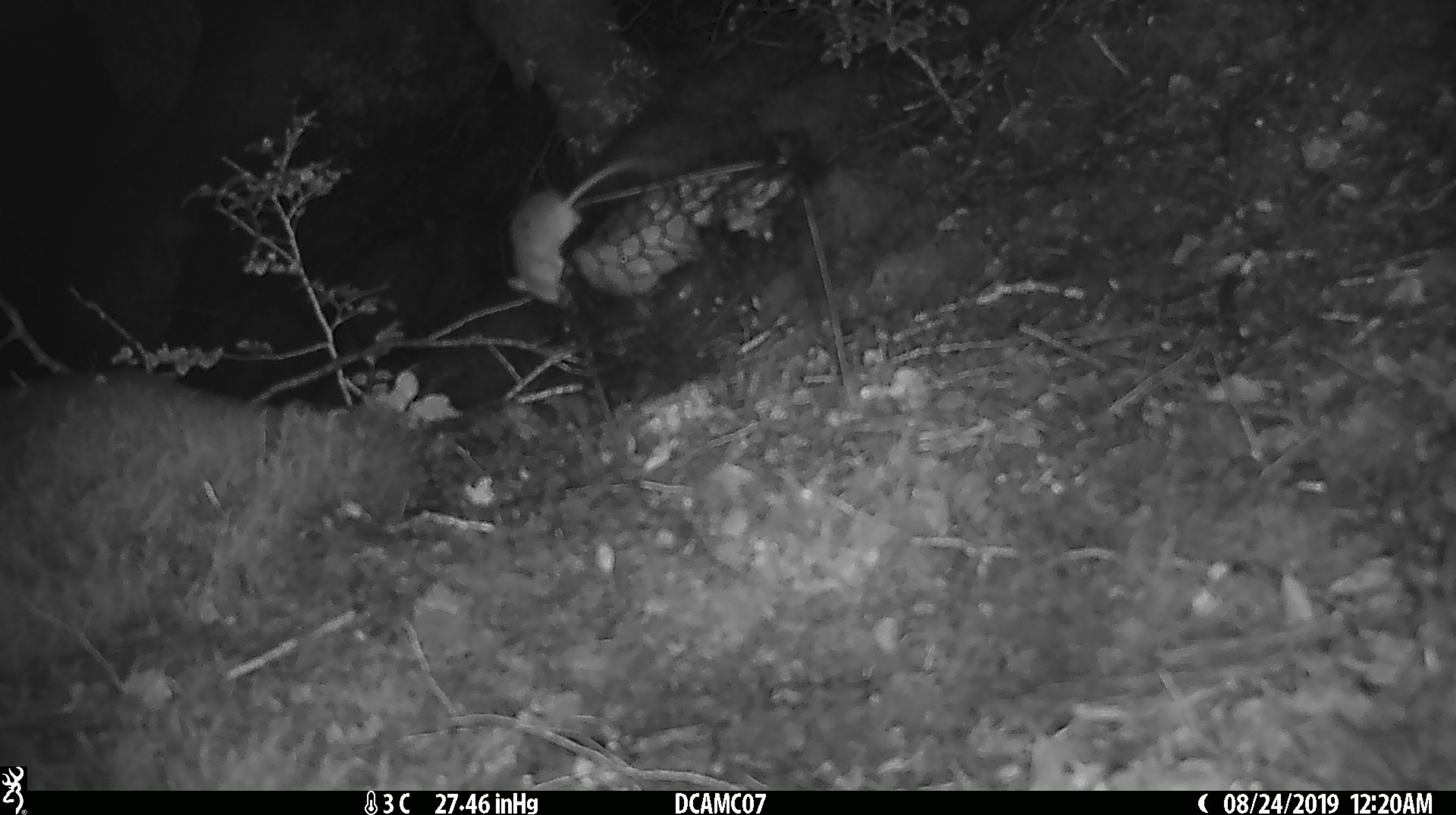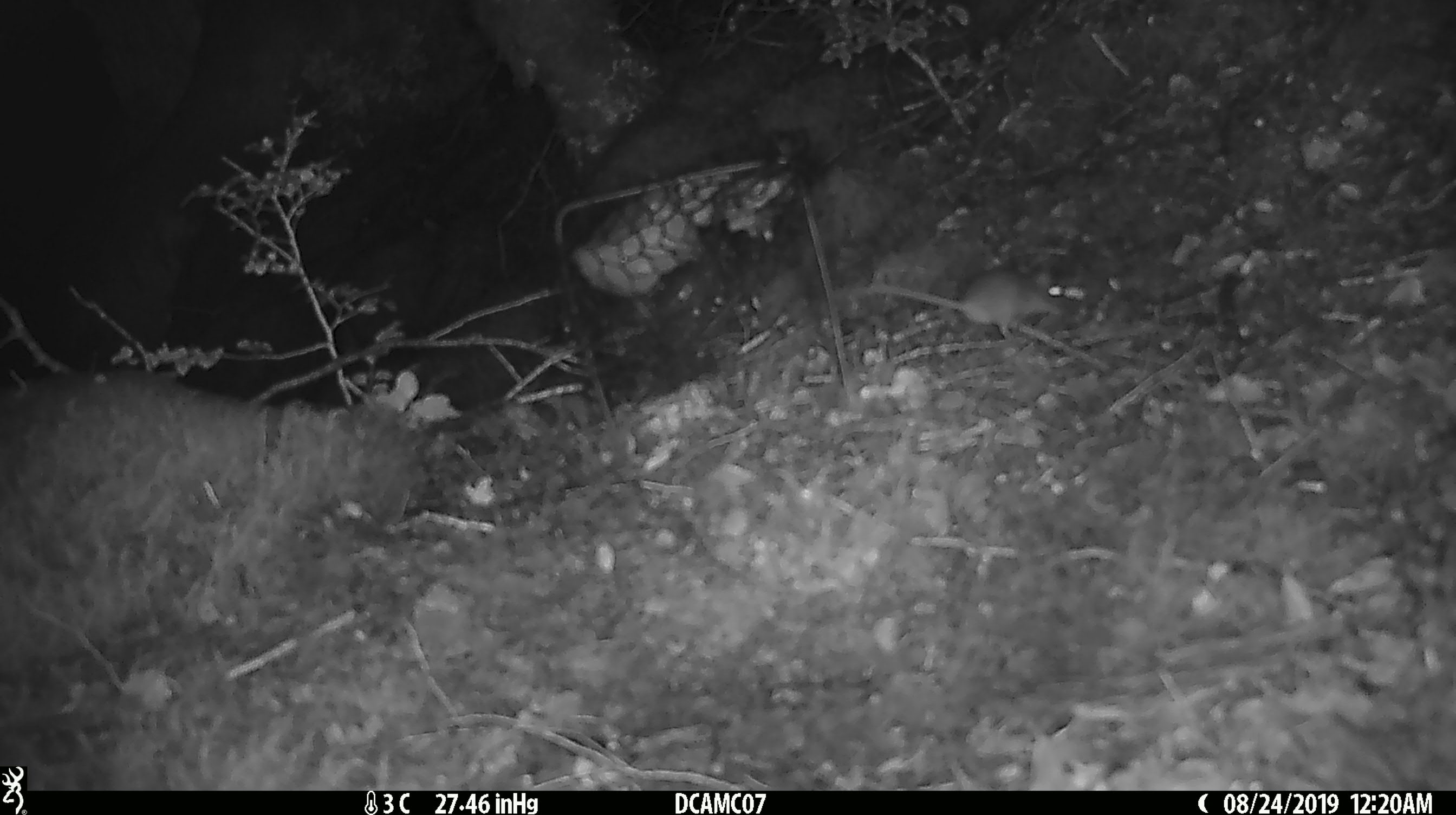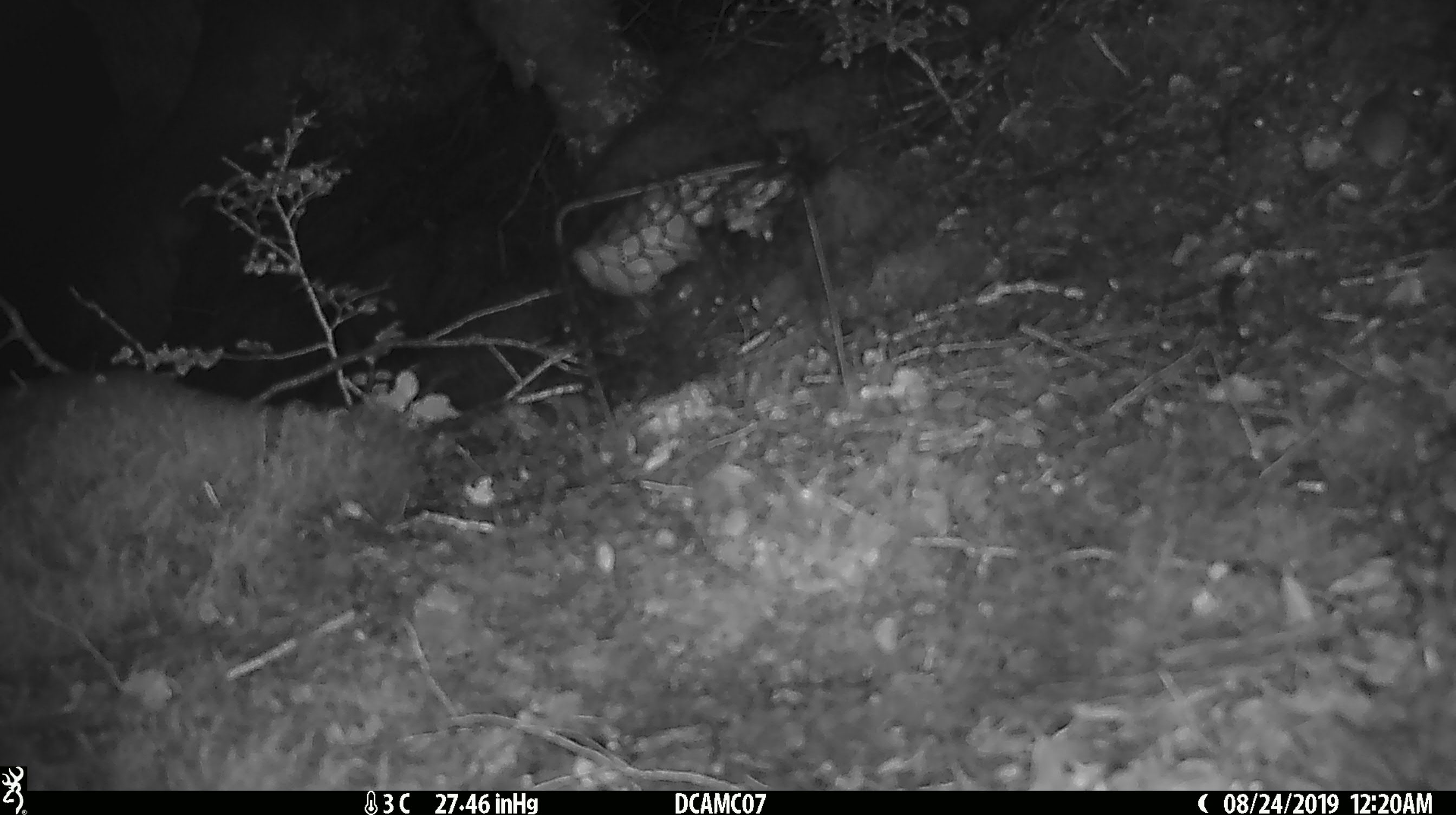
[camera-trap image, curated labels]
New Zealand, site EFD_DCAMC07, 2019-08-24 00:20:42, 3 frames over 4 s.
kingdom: Animalia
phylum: Chordata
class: Mammalia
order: Rodentia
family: Muridae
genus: Mus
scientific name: Mus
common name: mouse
Mouse (Mus).